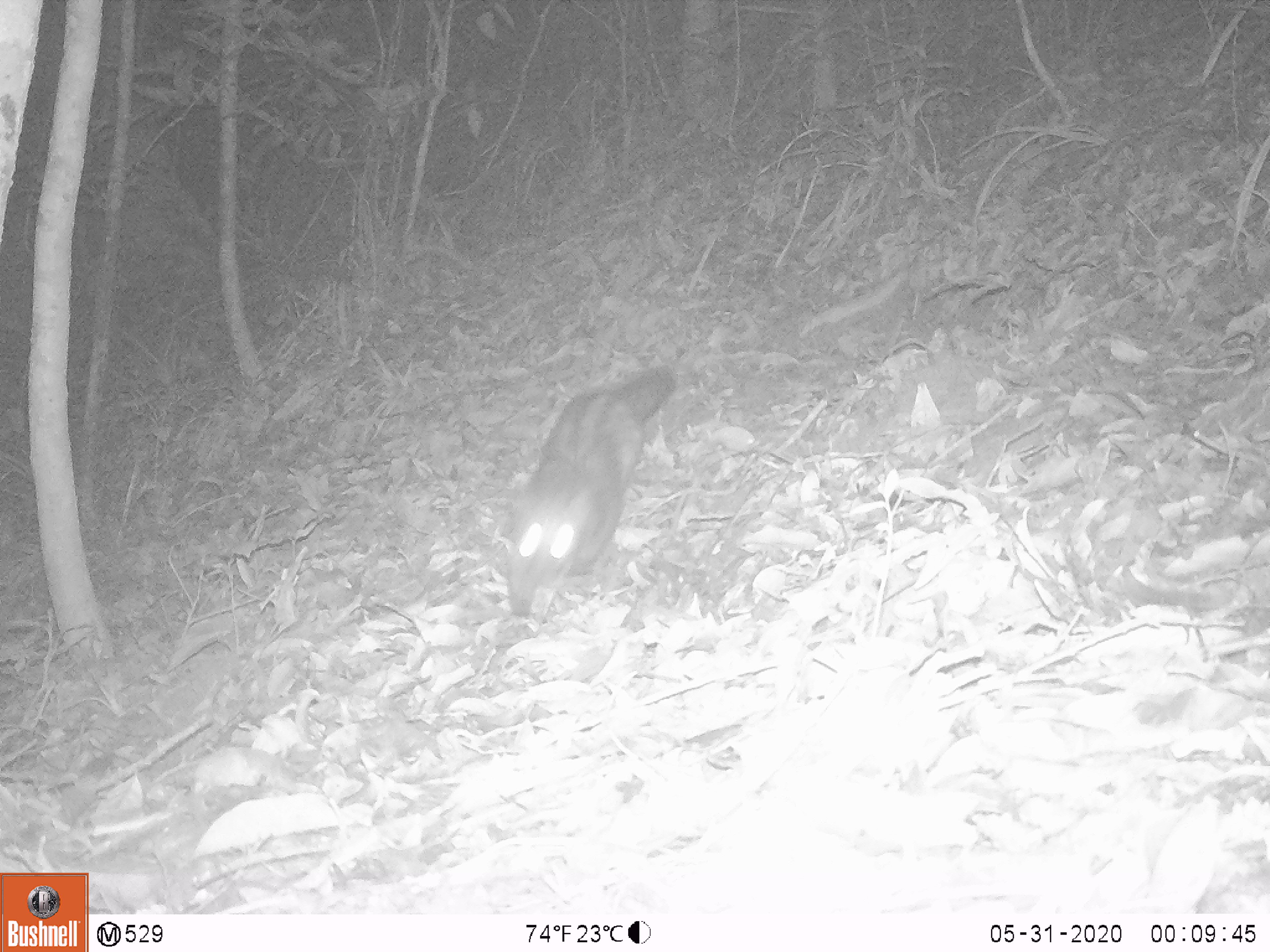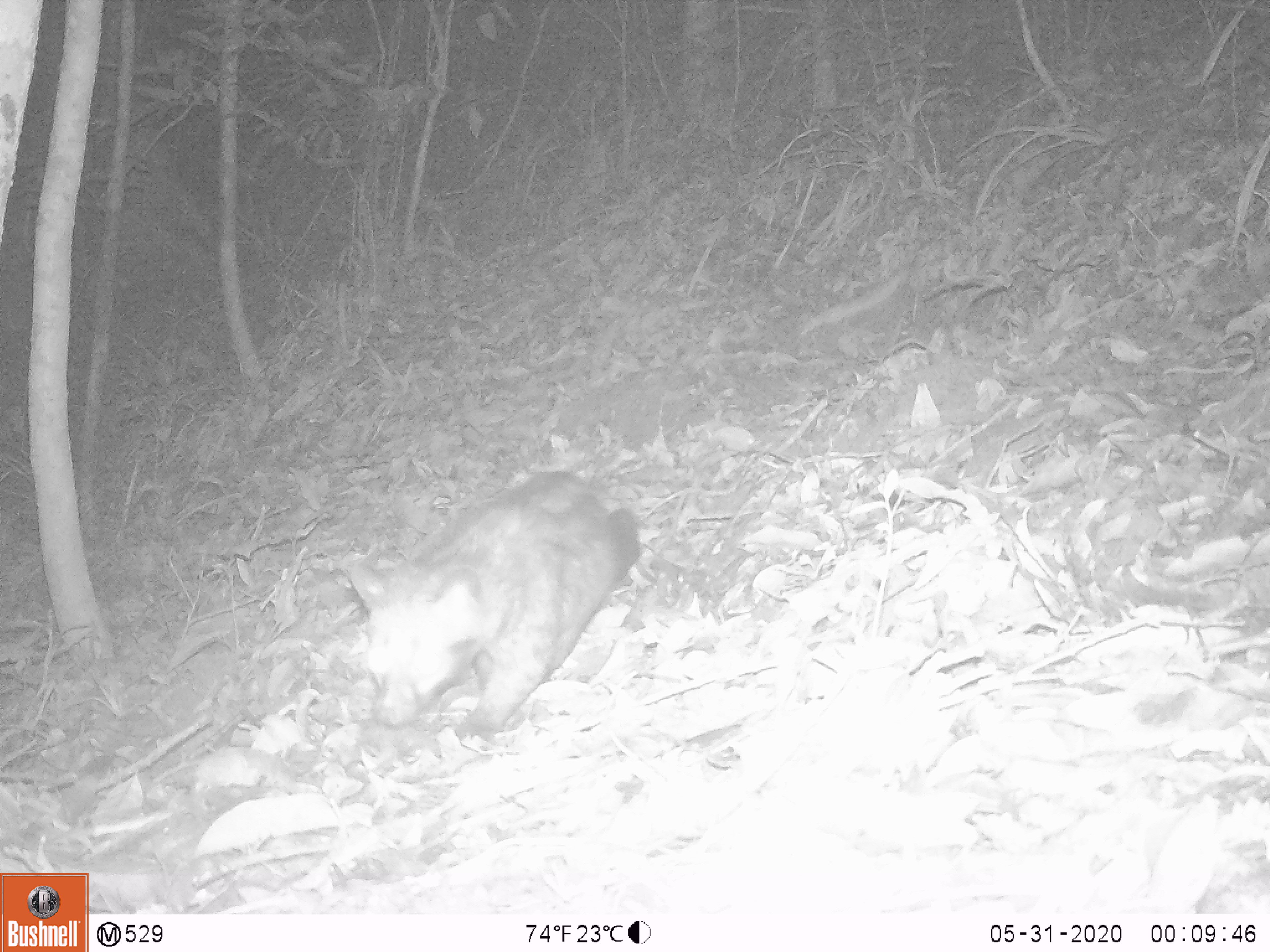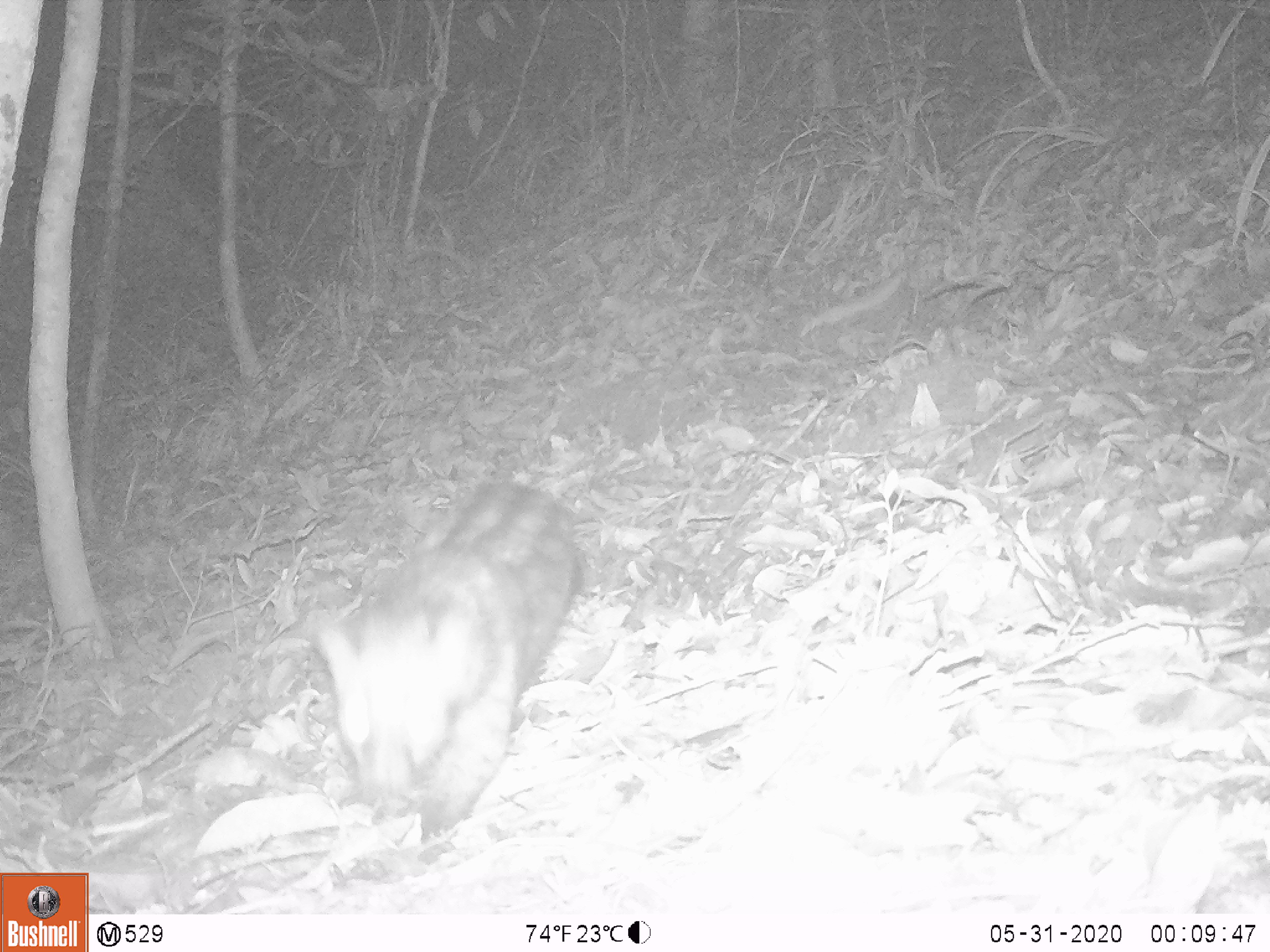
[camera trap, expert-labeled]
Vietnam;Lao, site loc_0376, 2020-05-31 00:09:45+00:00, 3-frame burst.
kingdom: Animalia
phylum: Chordata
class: Mammalia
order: Carnivora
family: Viverridae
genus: Paradoxurus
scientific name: Paradoxurus hermaphroditus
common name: common palm civet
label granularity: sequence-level